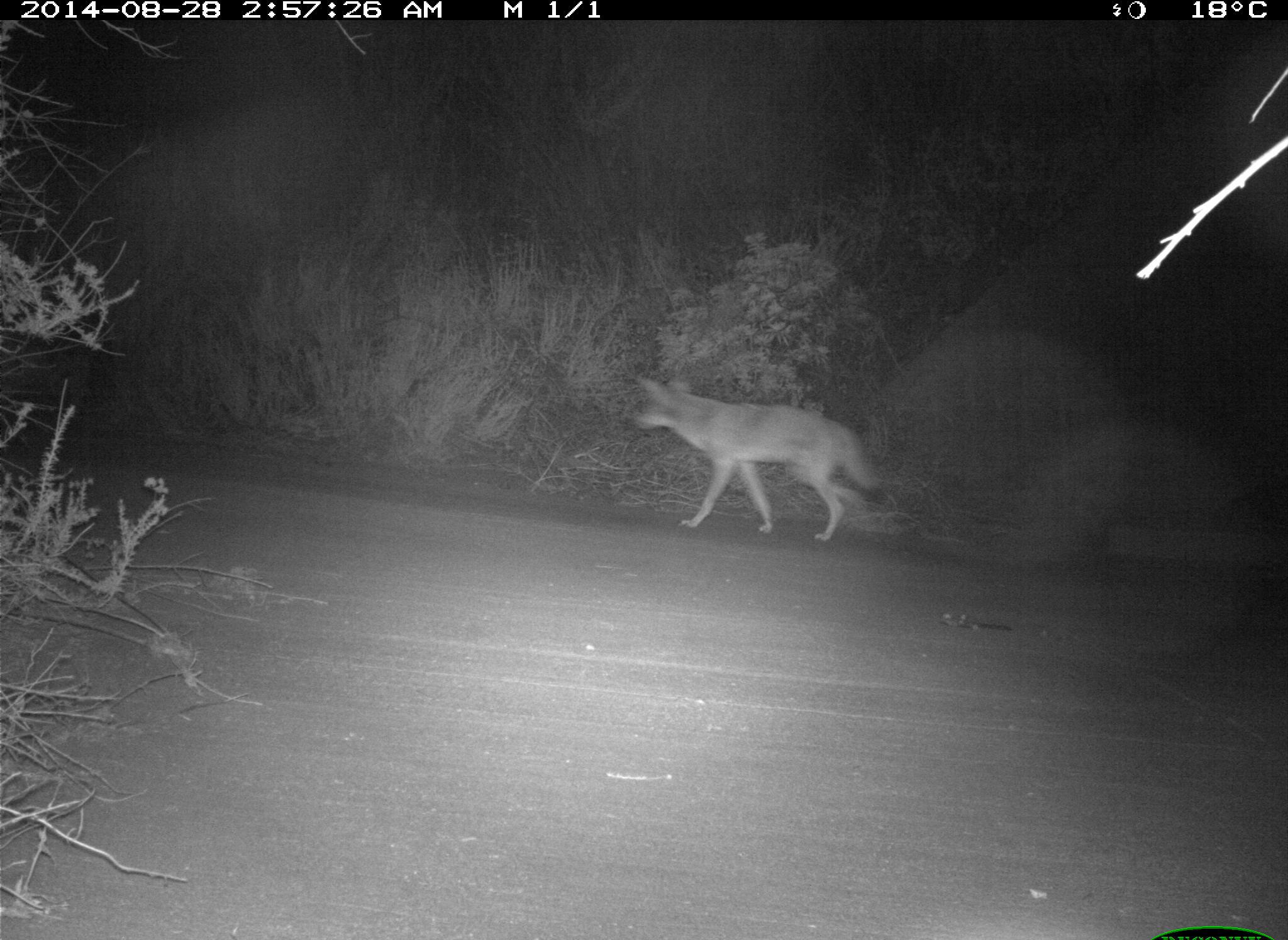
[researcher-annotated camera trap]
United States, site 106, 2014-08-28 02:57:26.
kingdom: Animalia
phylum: Chordata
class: Mammalia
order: Carnivora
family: Canidae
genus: Canis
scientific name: Canis latrans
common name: coyote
Coyote (Canis latrans).